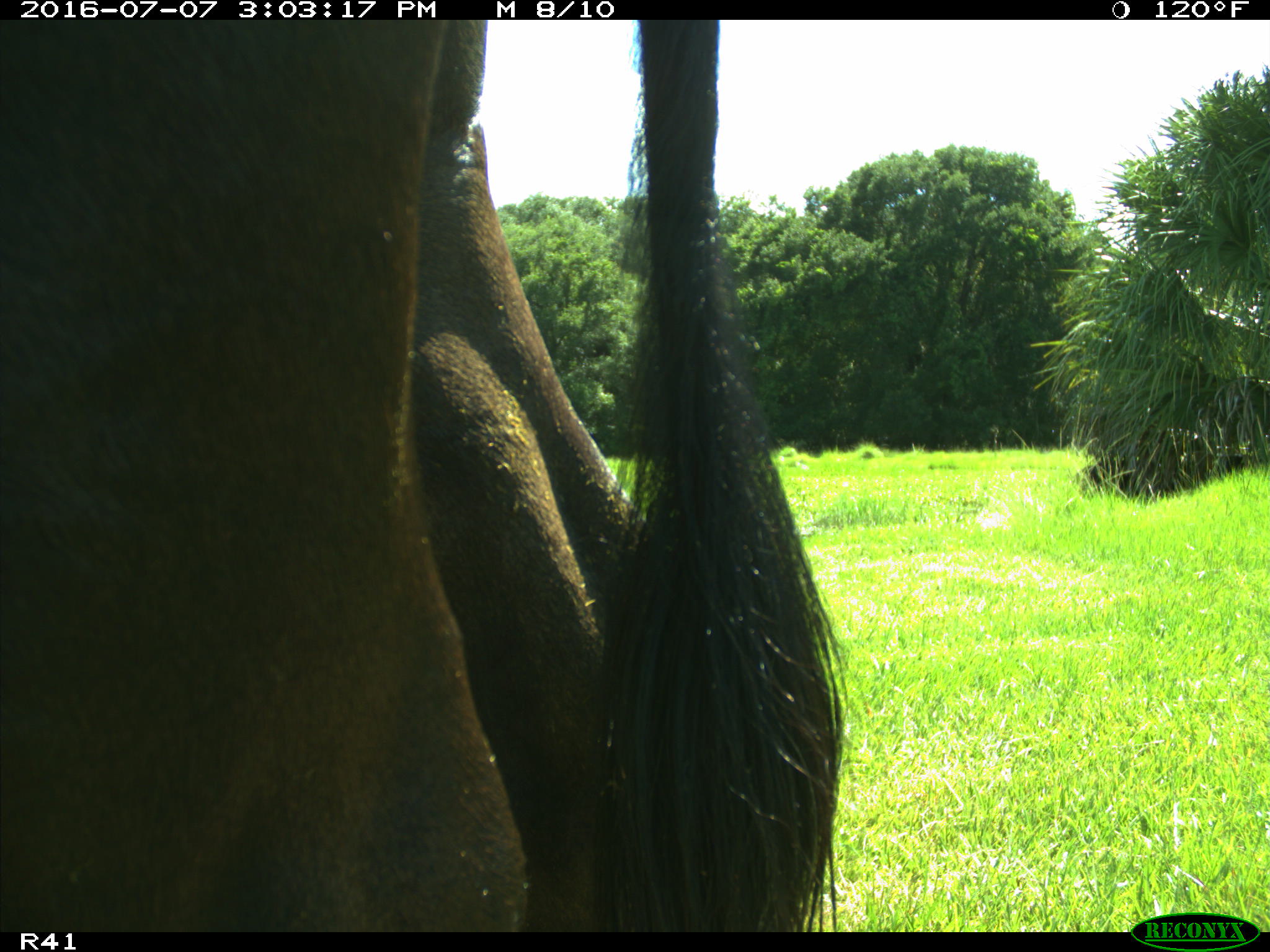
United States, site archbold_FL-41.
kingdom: Animalia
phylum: Chordata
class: Mammalia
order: Artiodactyla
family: Bovidae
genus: Bos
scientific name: Bos taurus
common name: domestic cow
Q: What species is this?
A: Bos taurus (domestic cow).